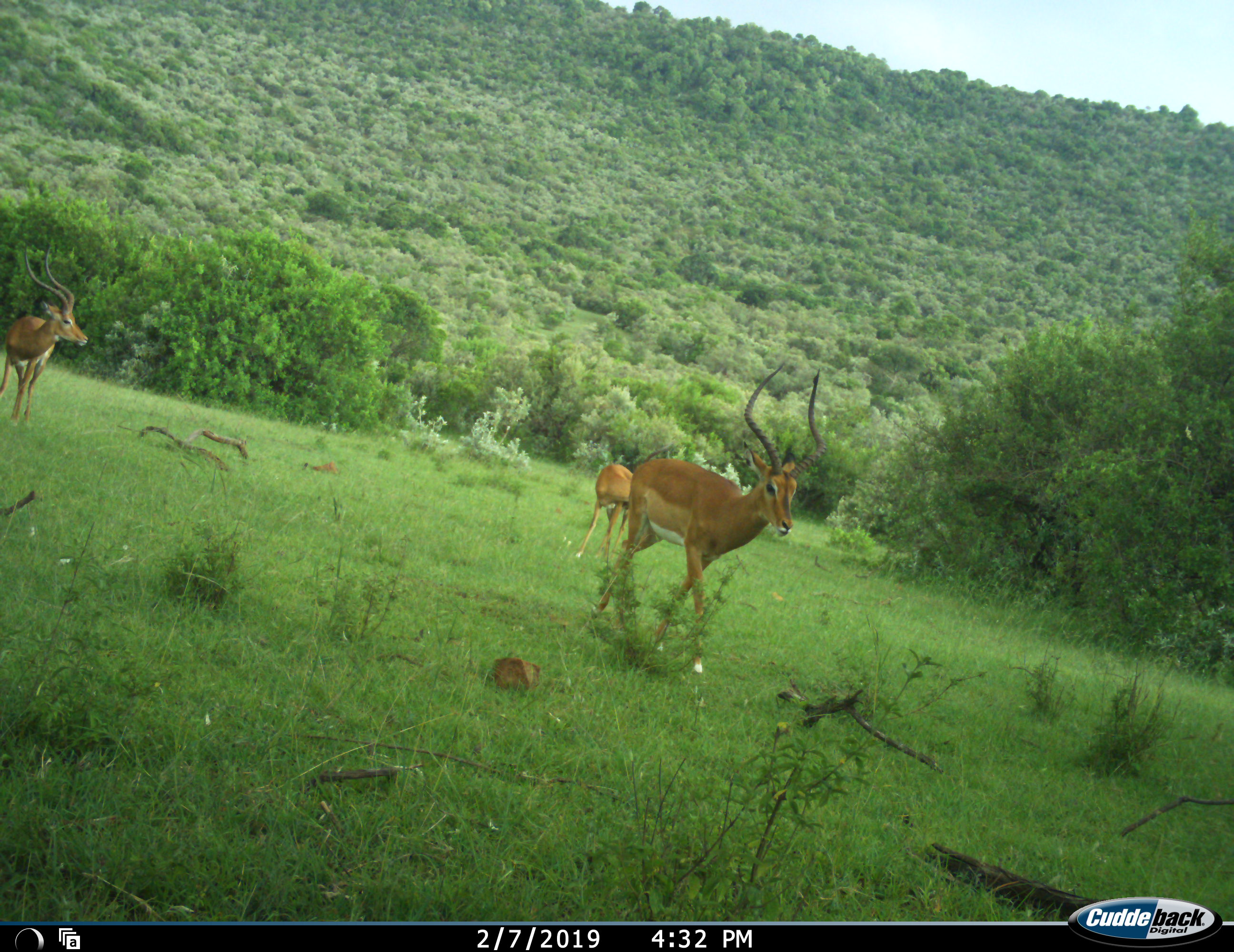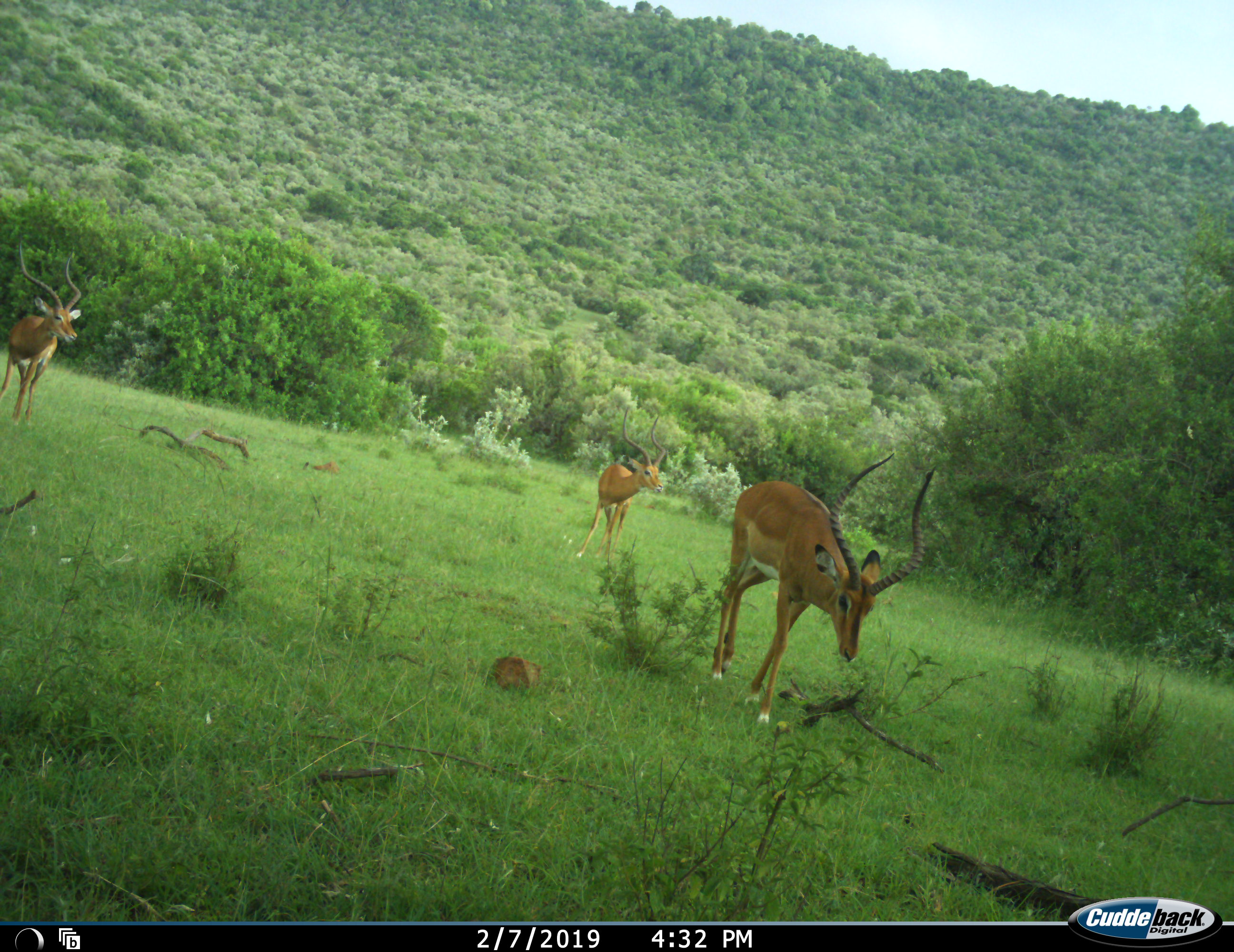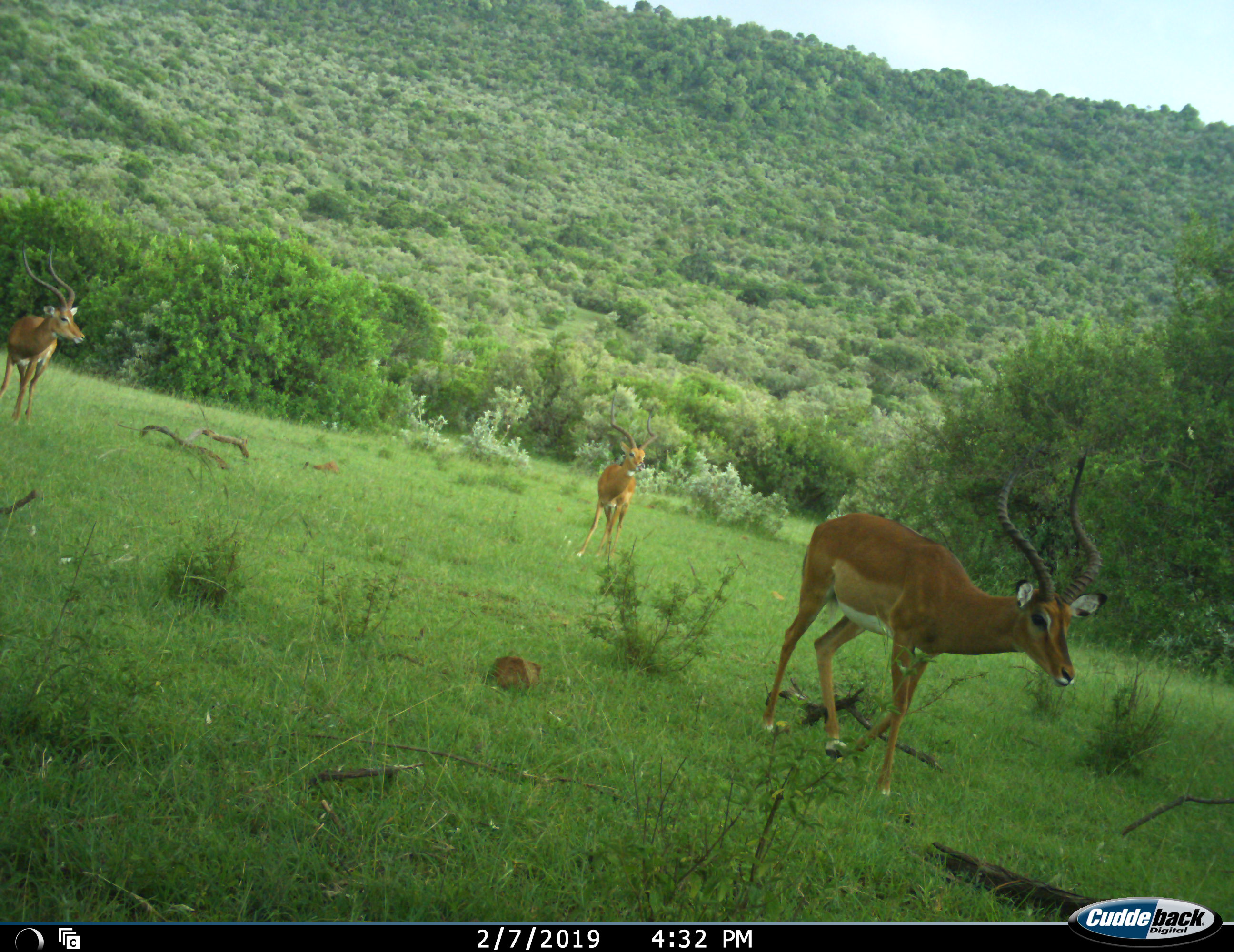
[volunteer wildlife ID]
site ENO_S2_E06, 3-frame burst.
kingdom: Animalia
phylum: Chordata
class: Mammalia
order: Artiodactyla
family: Bovidae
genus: Aepyceros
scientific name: Aepyceros melampus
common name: impala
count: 3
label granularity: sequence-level